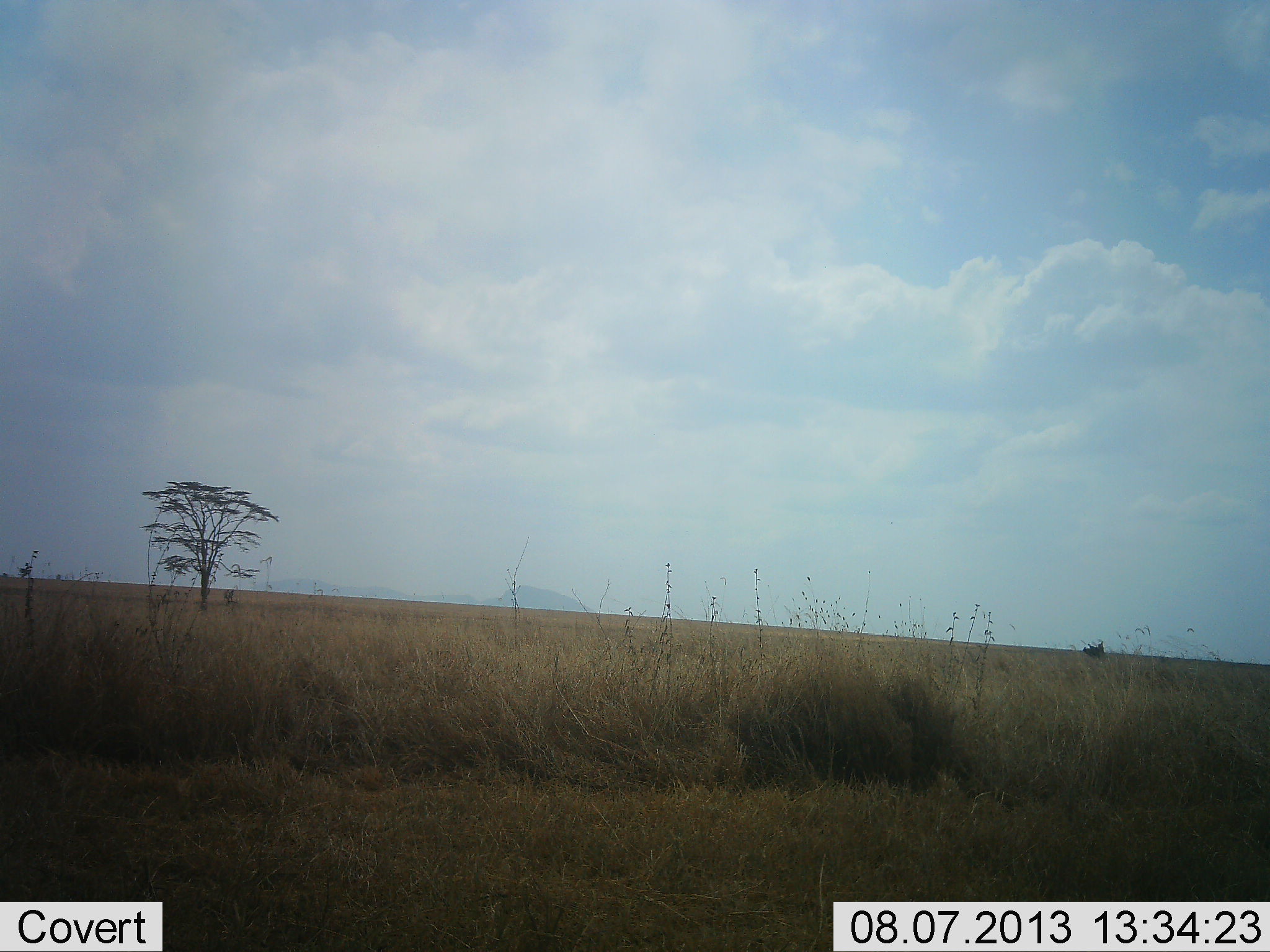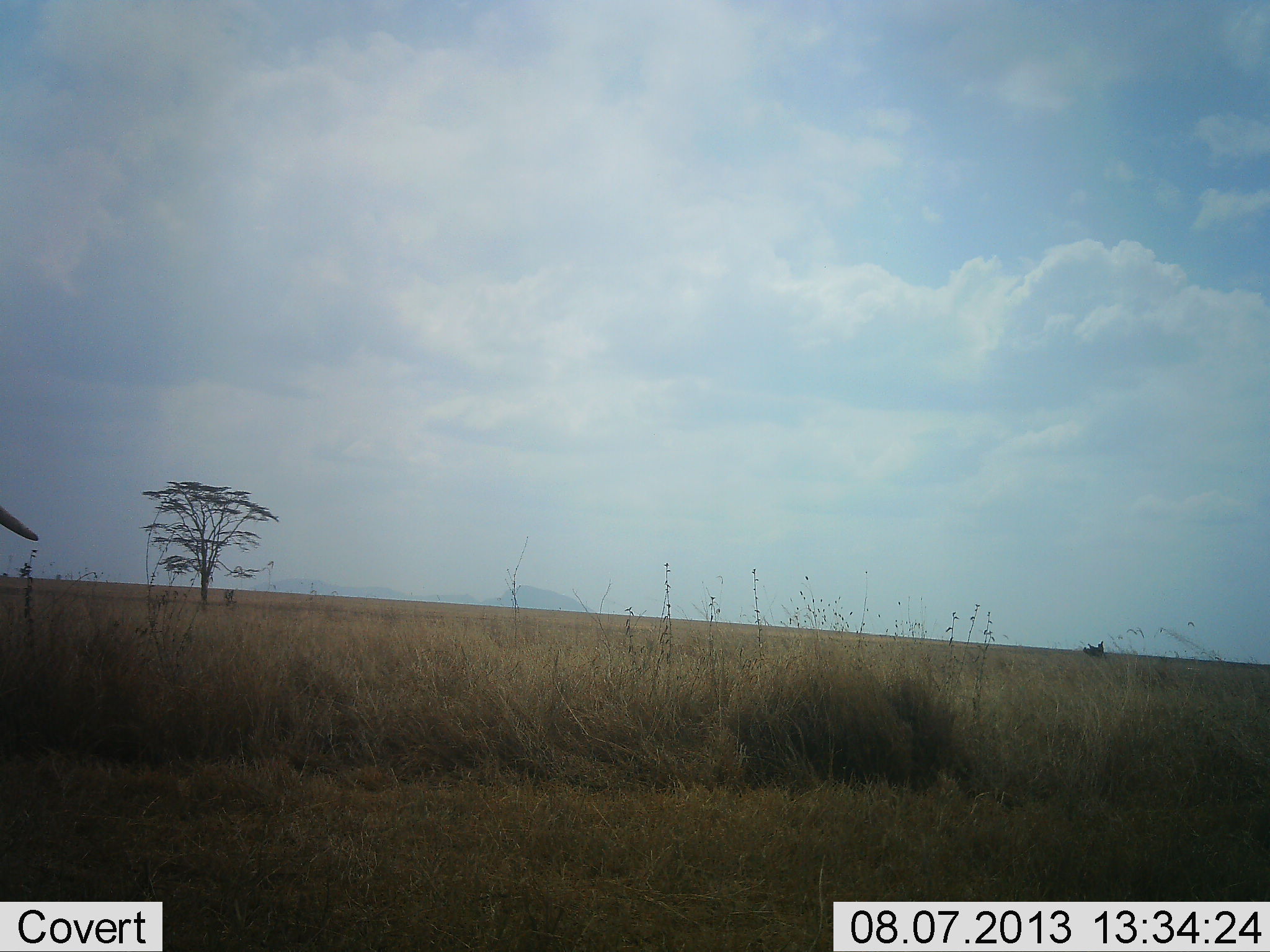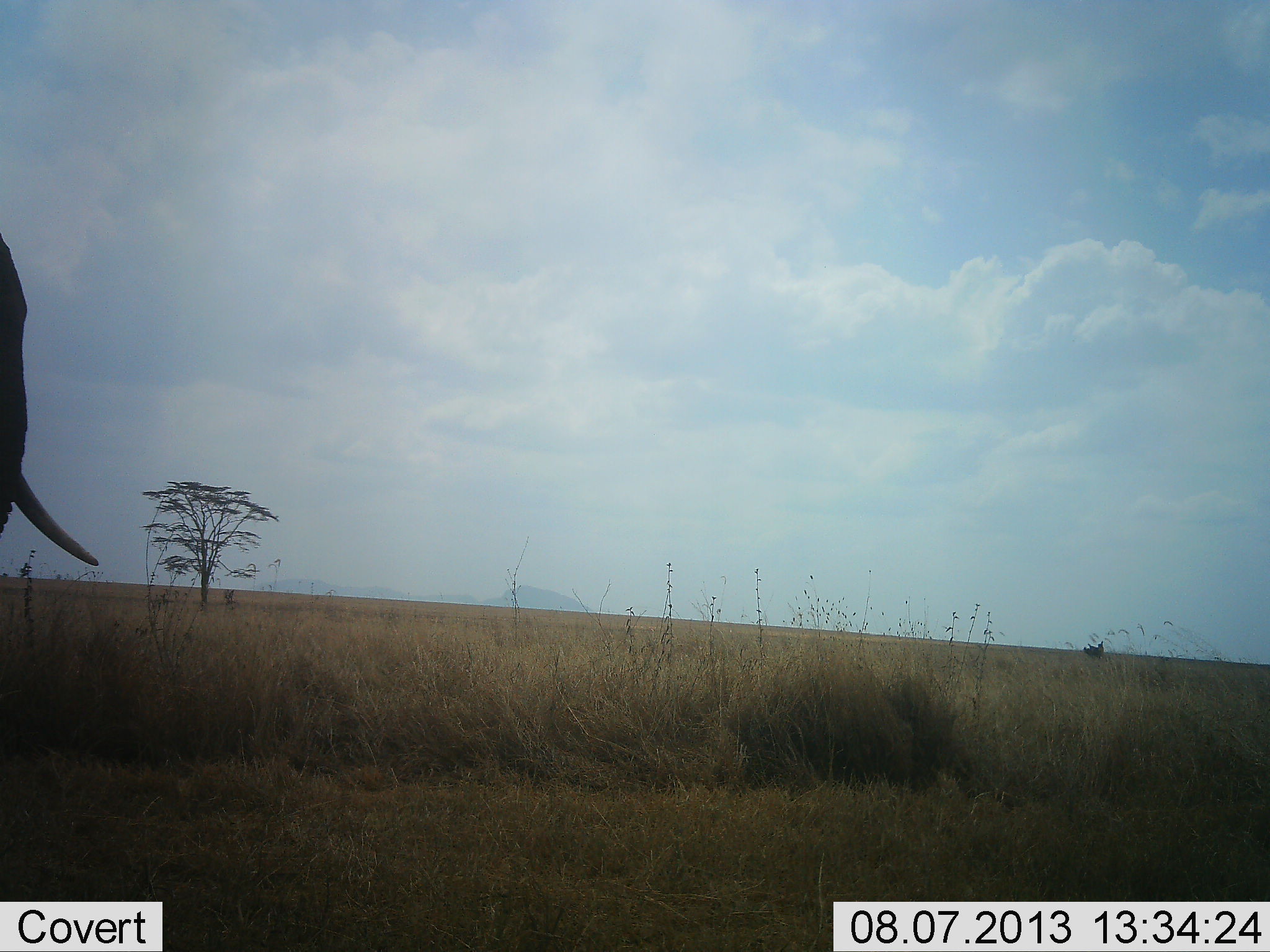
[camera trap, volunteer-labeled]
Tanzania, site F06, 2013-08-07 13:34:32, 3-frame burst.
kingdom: Animalia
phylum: Chordata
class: Mammalia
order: Proboscidea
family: Elephantidae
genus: Loxodonta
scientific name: Loxodonta africana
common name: african bush elephant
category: elephant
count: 1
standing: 10%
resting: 0%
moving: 100%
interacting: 0%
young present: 0%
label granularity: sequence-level